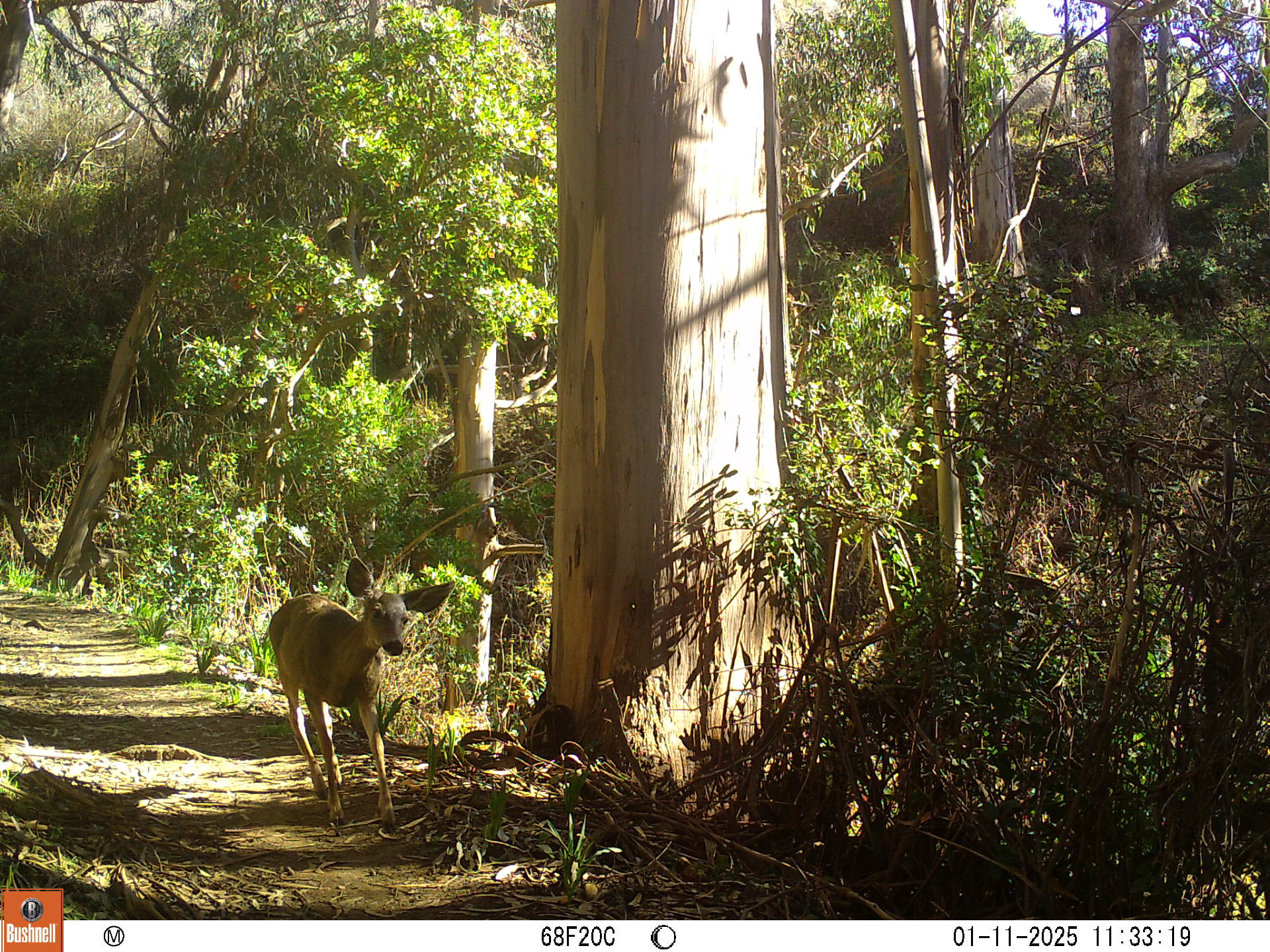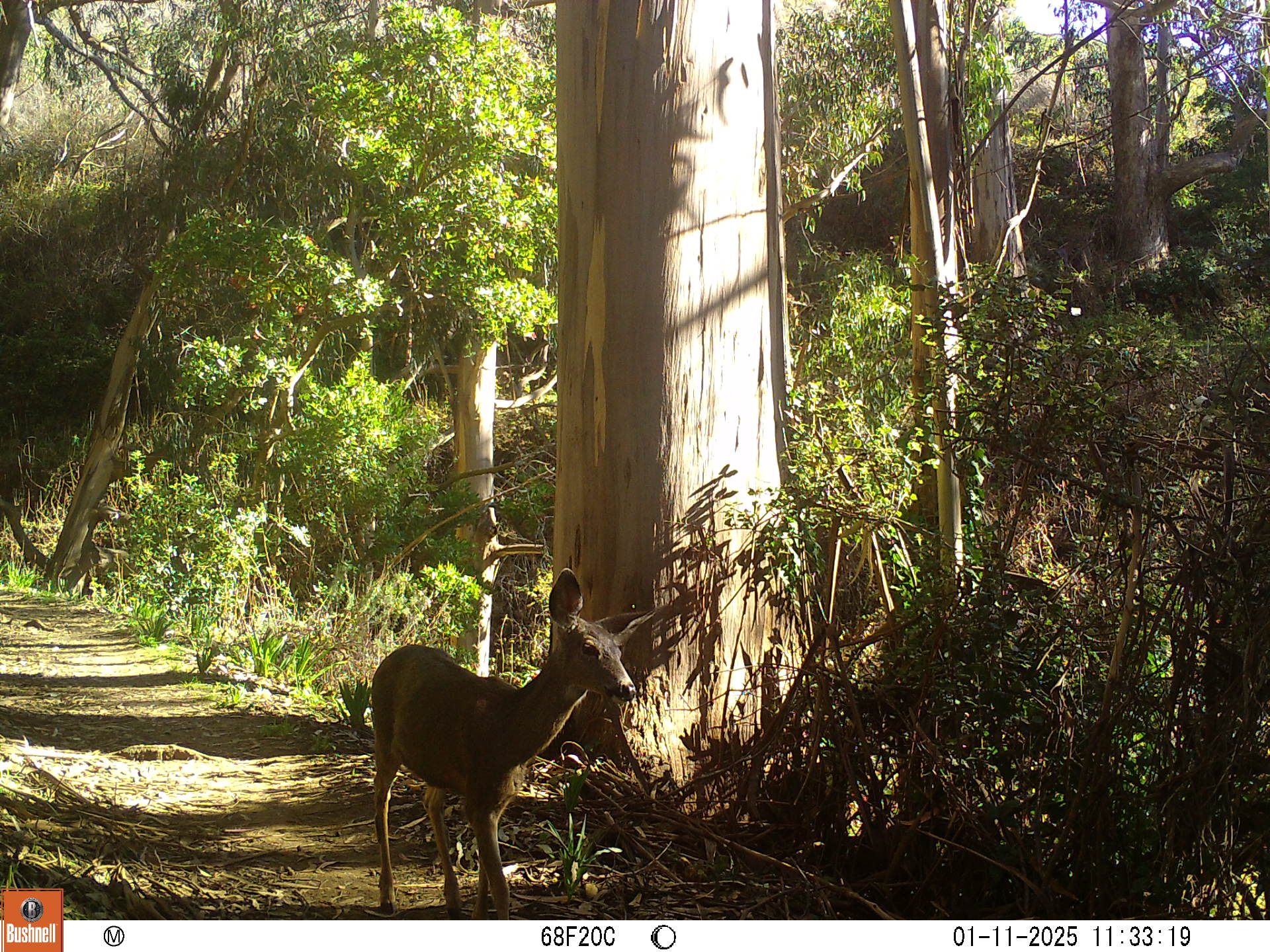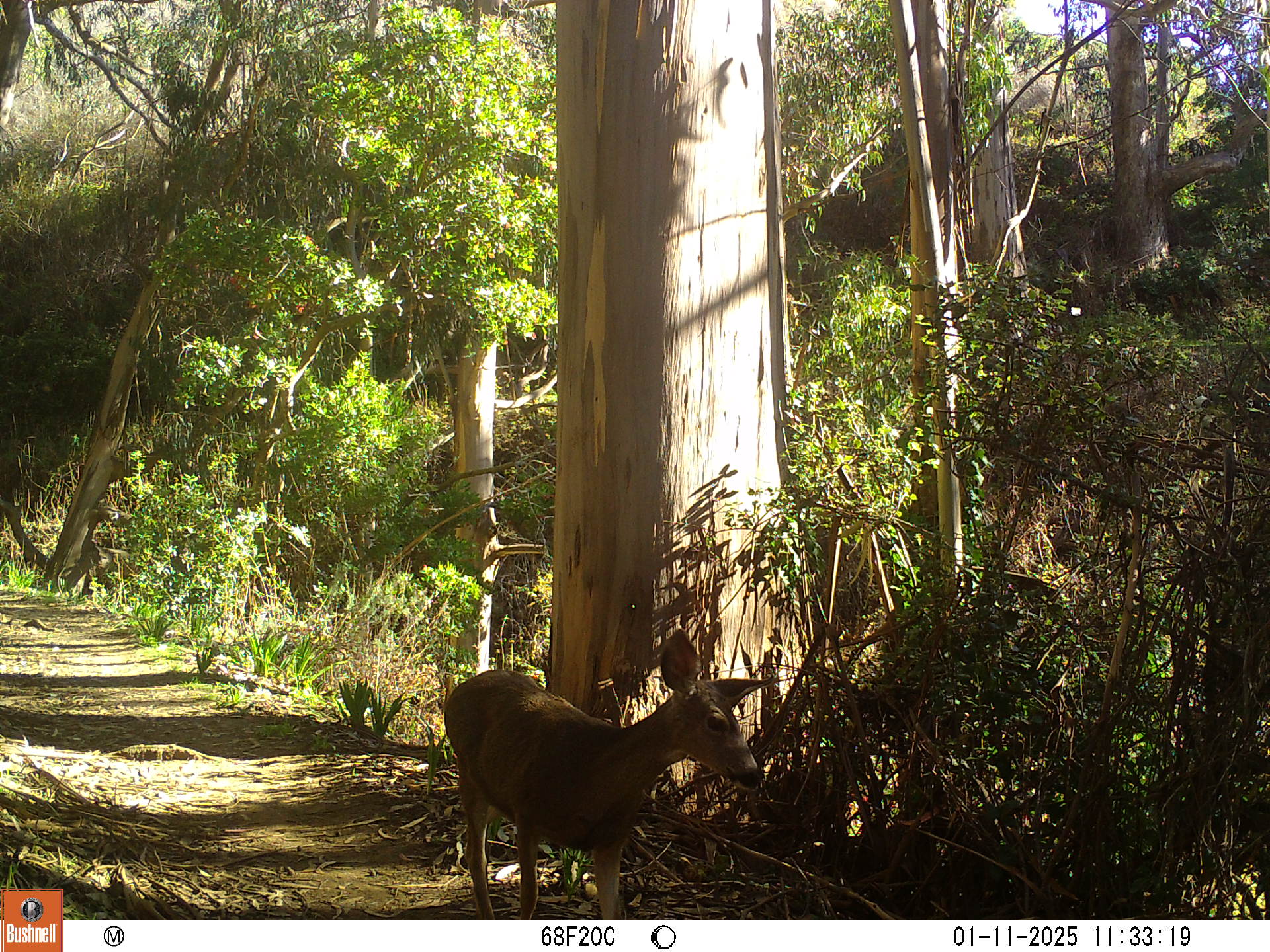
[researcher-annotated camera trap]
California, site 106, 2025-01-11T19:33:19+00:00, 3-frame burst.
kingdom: Animalia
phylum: Chordata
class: Mammalia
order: Artiodactyla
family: Cervidae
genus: Odocoileus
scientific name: Odocoileus hemionus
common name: mule deer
Mule deer (Odocoileus hemionus).